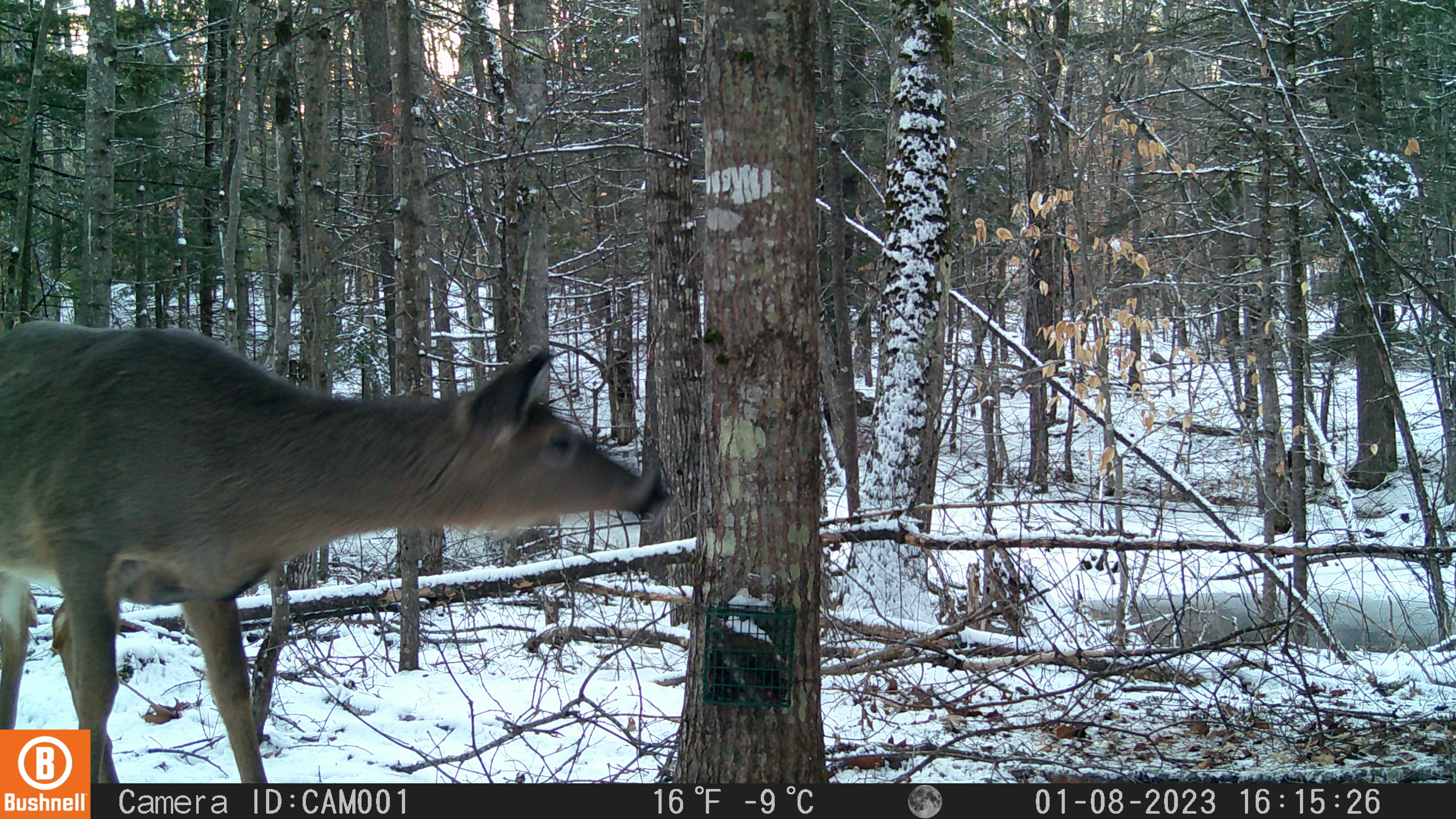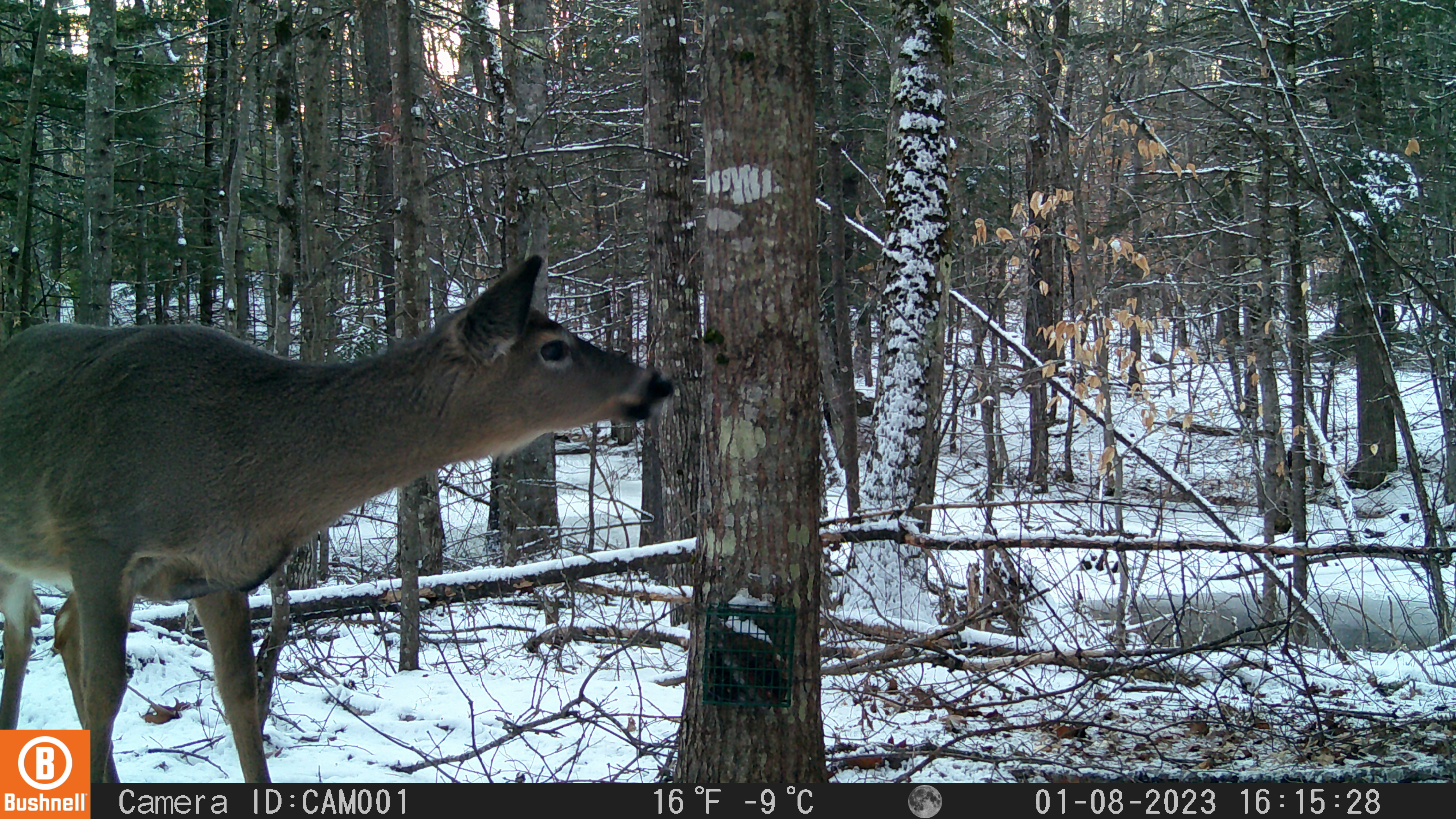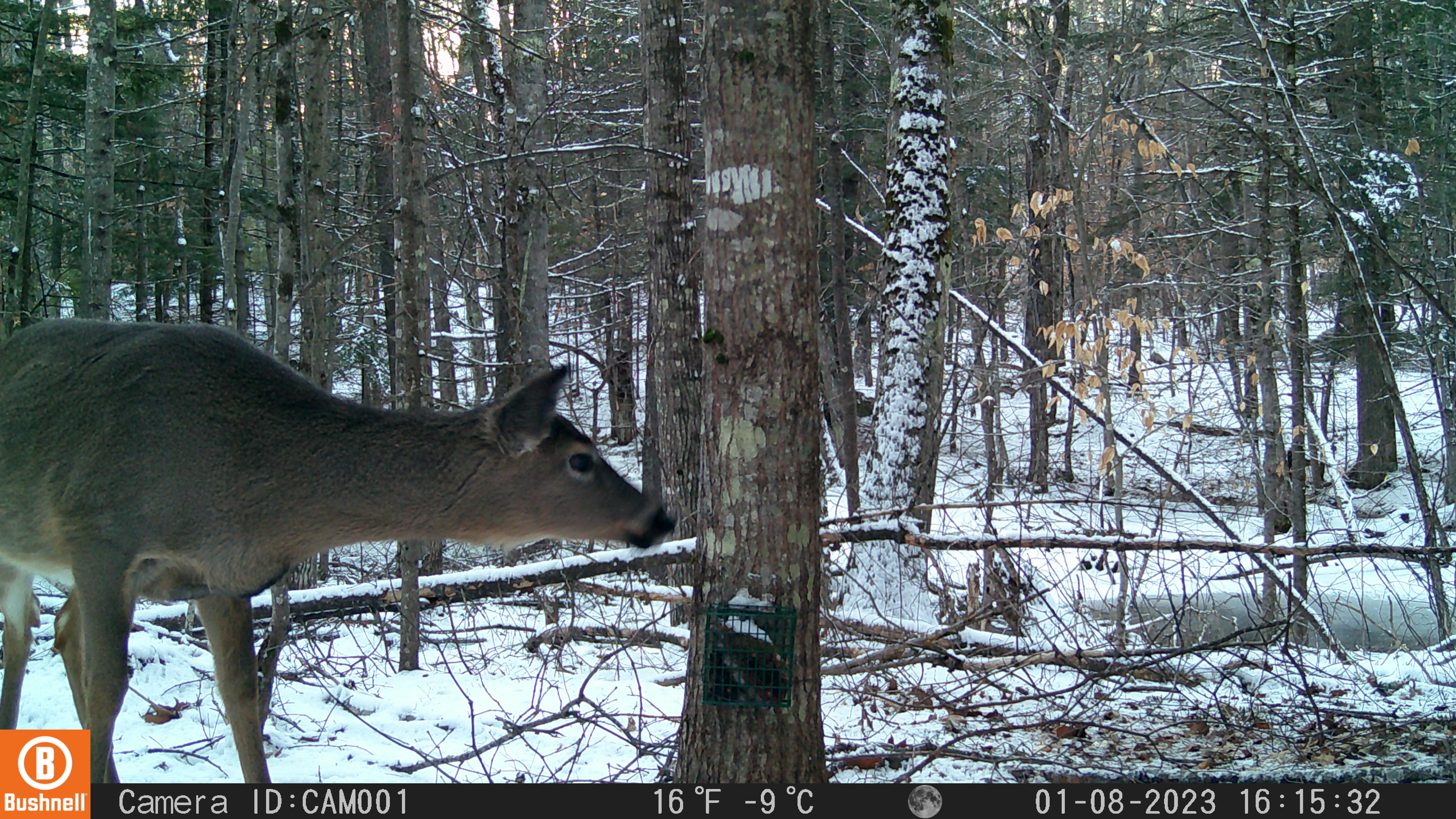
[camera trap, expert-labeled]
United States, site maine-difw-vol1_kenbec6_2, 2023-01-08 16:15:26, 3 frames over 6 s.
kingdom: Animalia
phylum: Chordata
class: Mammalia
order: Artiodactyla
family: Cervidae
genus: Odocoileus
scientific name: Odocoileus virginianus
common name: white-tailed deer